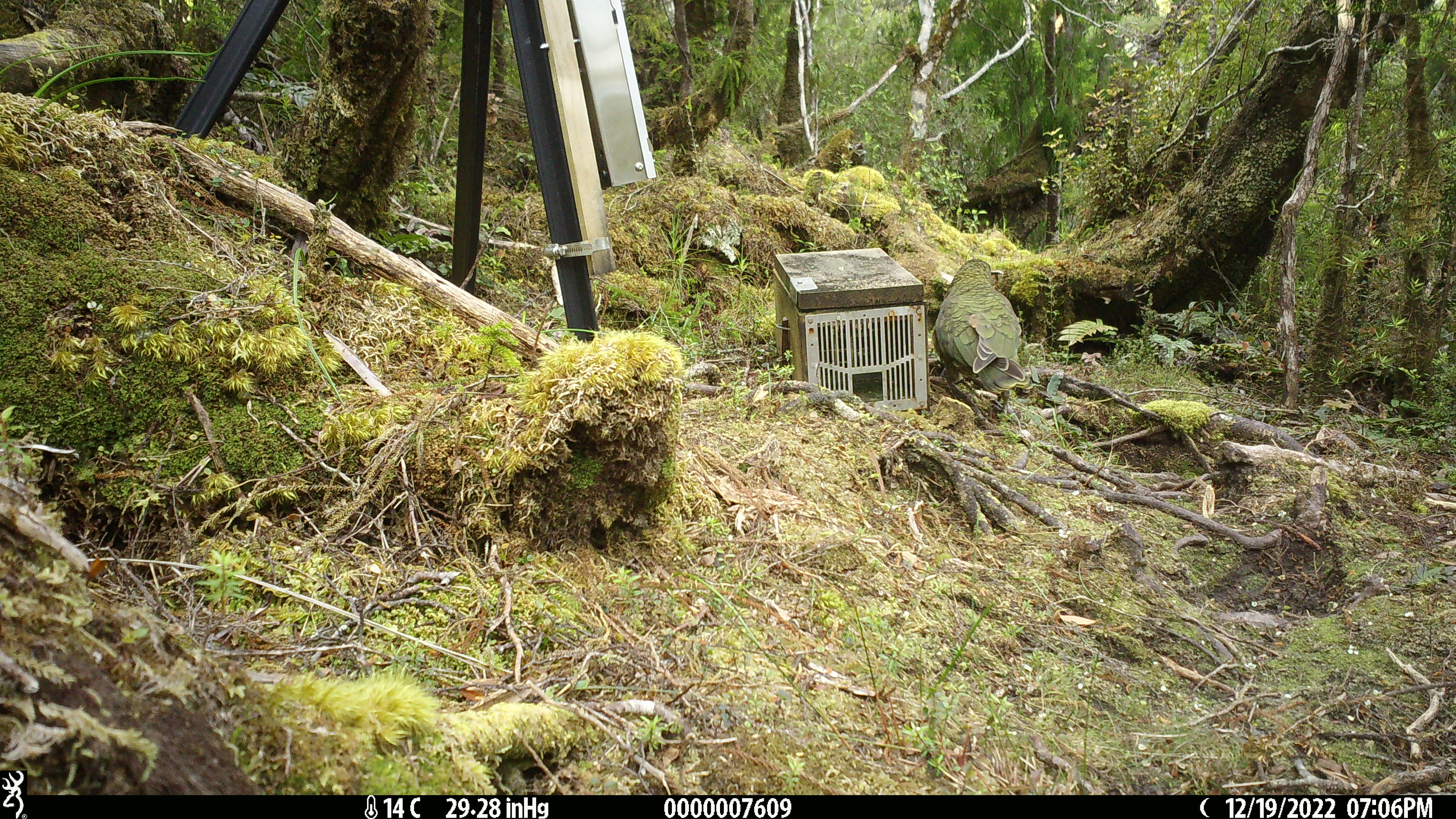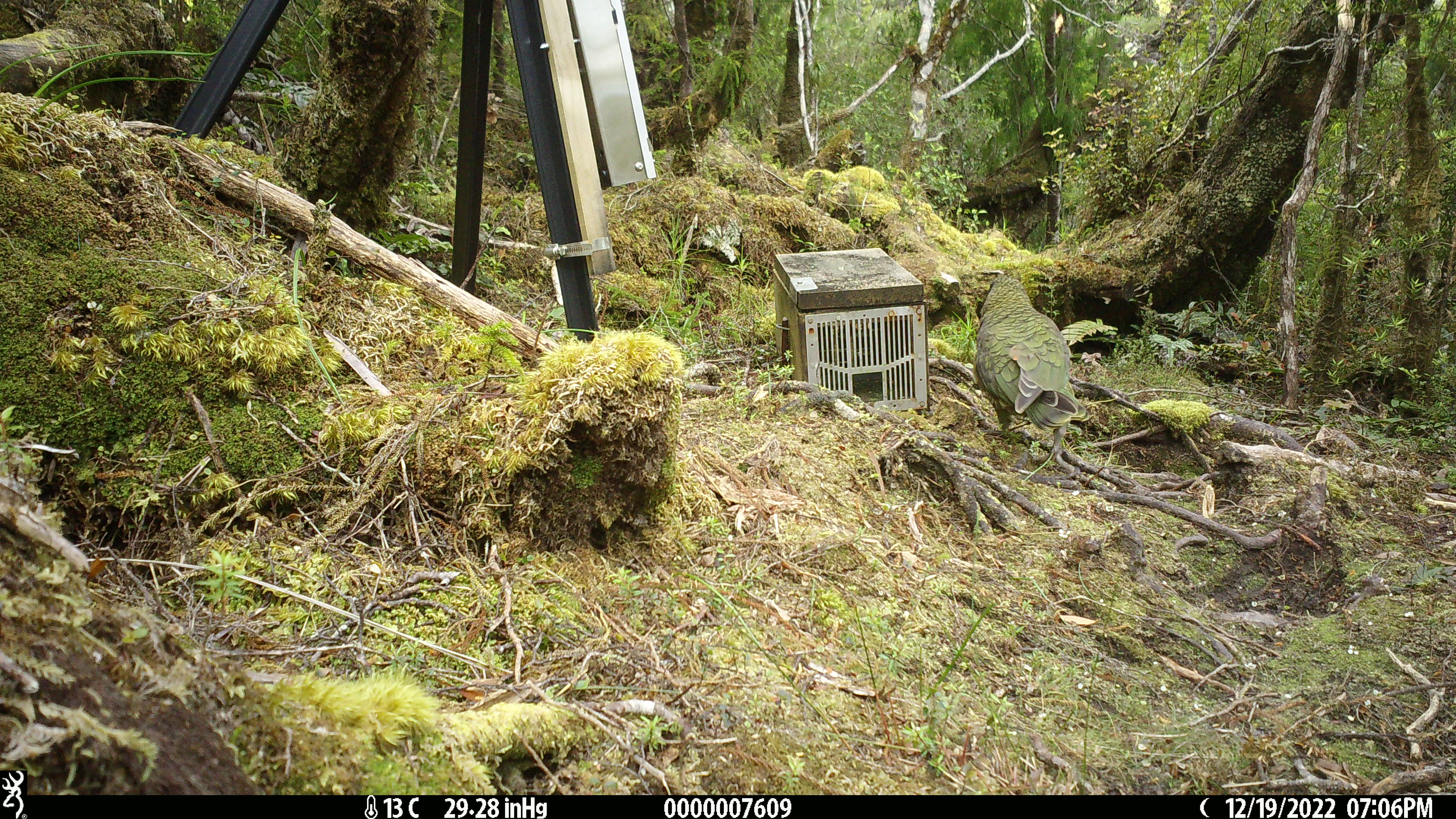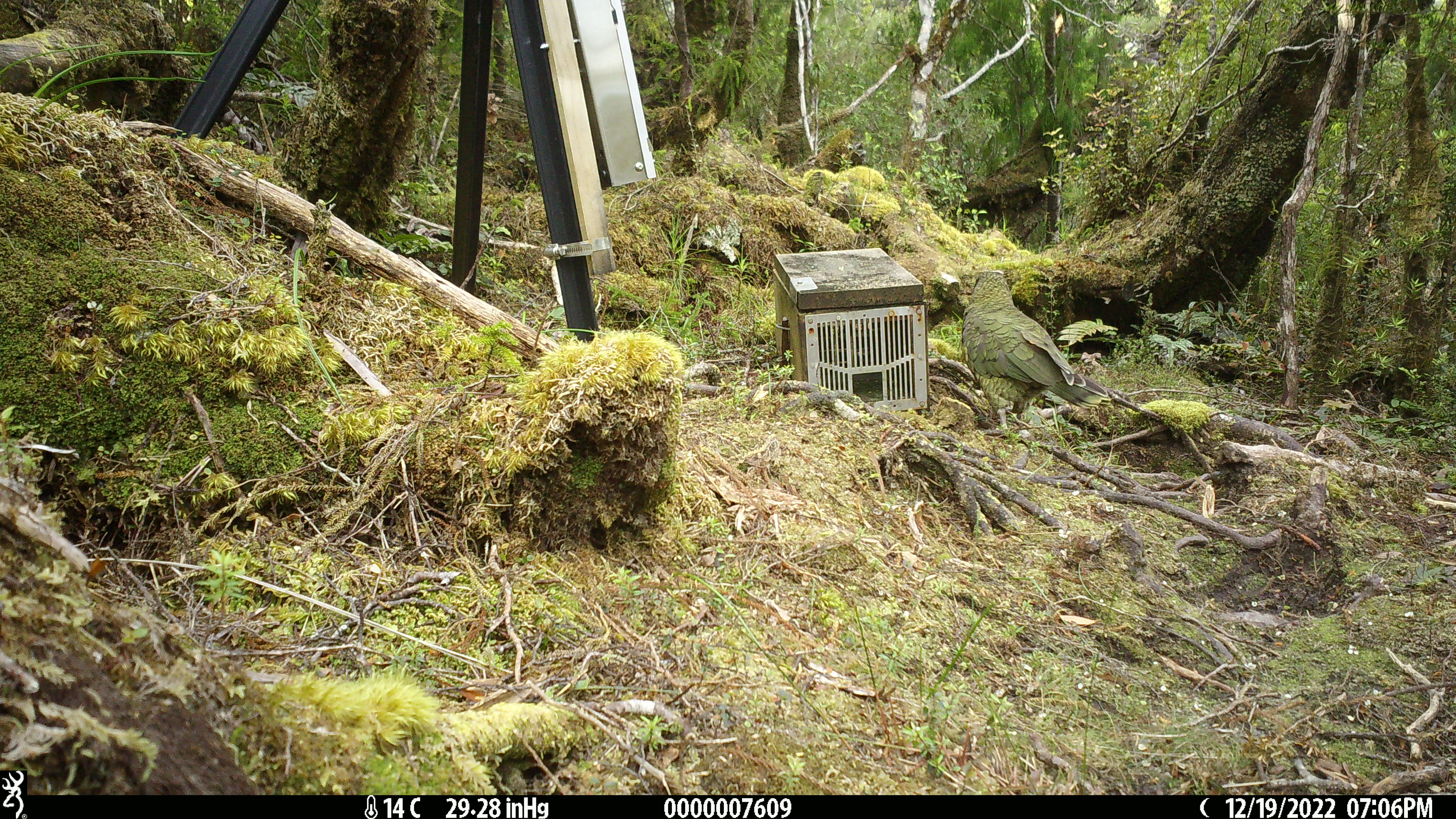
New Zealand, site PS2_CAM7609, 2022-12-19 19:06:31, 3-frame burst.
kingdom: Animalia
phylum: Chordata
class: Aves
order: Psittaciformes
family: Strigopidae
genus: Nestor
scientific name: Nestor notabilis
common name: kea